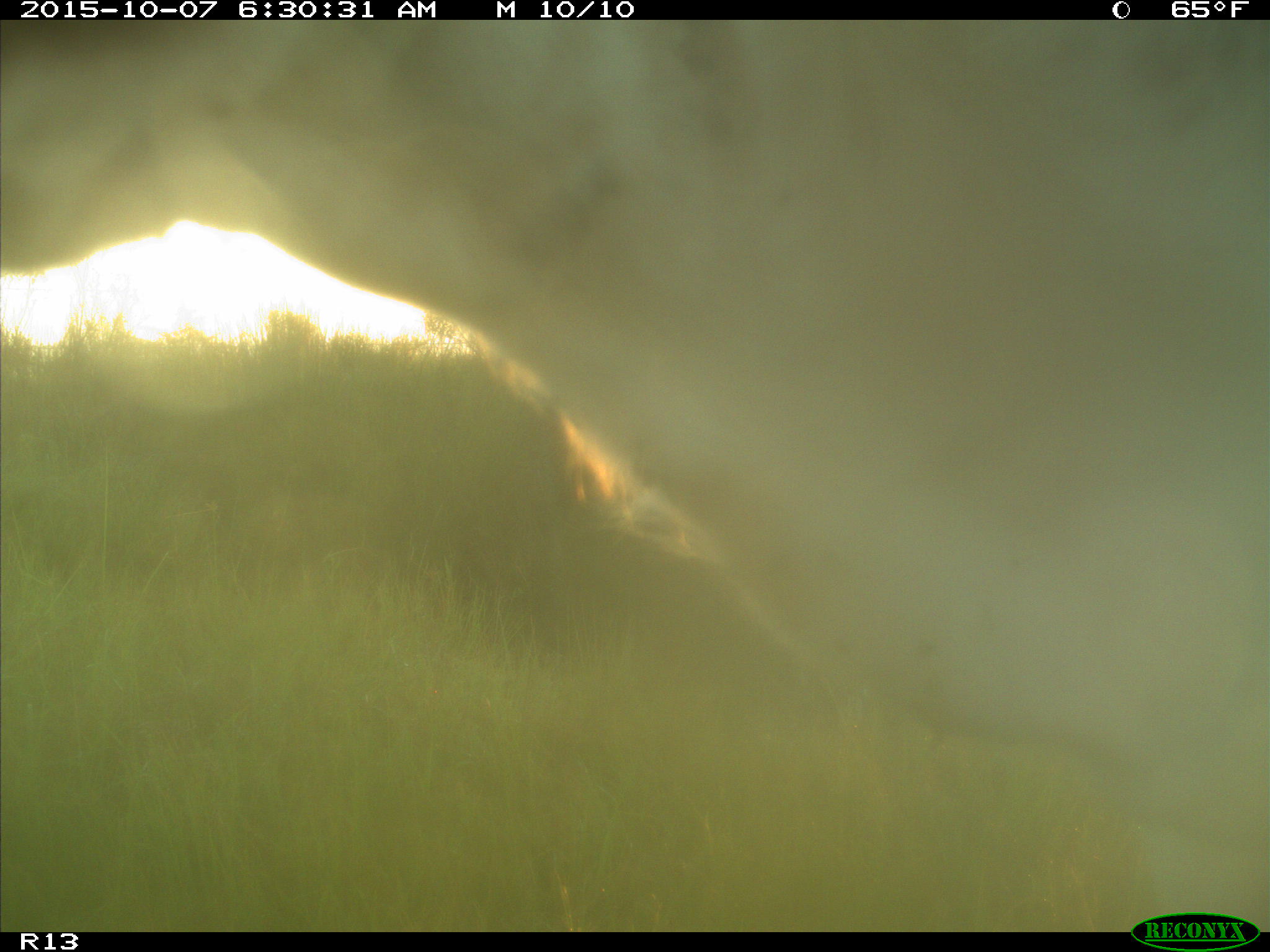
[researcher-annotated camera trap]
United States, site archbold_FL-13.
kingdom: Animalia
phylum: Chordata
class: Mammalia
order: Artiodactyla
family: Bovidae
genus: Bos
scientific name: Bos taurus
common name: domestic cow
Bos taurus (domestic cow).